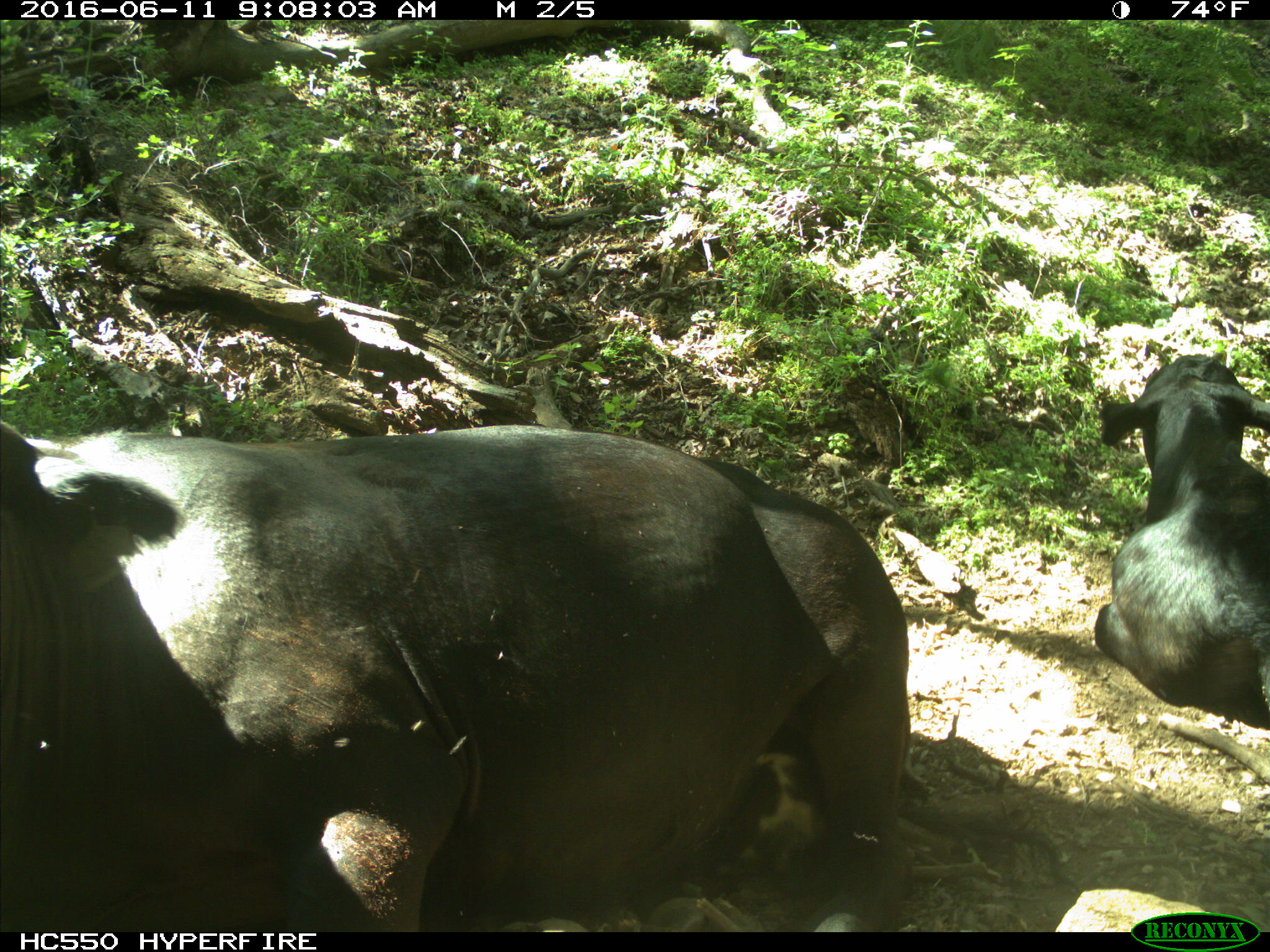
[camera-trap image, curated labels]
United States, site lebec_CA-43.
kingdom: Animalia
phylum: Chordata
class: Mammalia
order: Artiodactyla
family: Bovidae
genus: Bos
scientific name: Bos taurus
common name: domestic cow